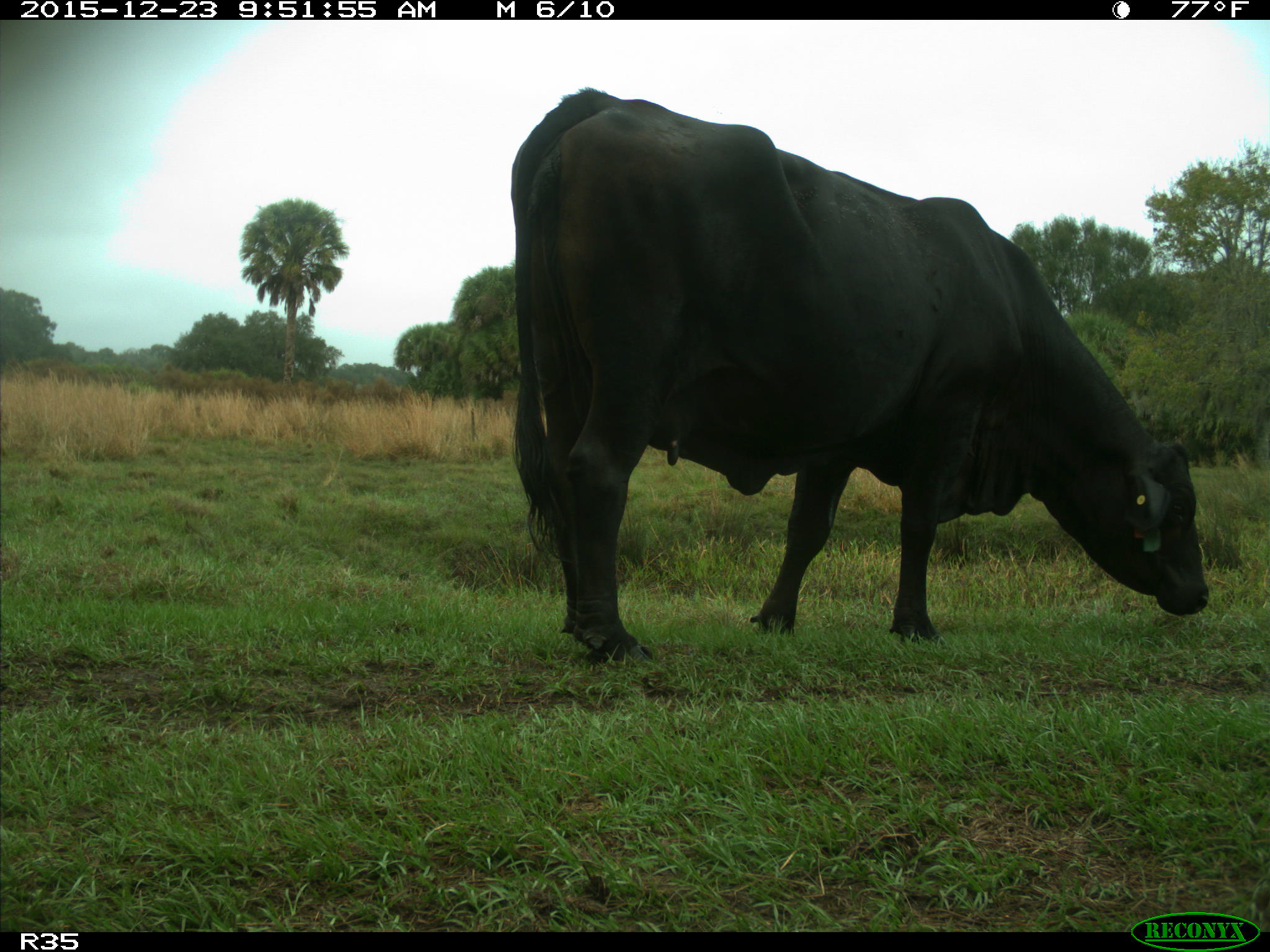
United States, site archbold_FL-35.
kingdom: Animalia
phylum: Chordata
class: Mammalia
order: Artiodactyla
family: Bovidae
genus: Bos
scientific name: Bos taurus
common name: domestic cow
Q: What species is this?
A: Bos taurus (domestic cow).